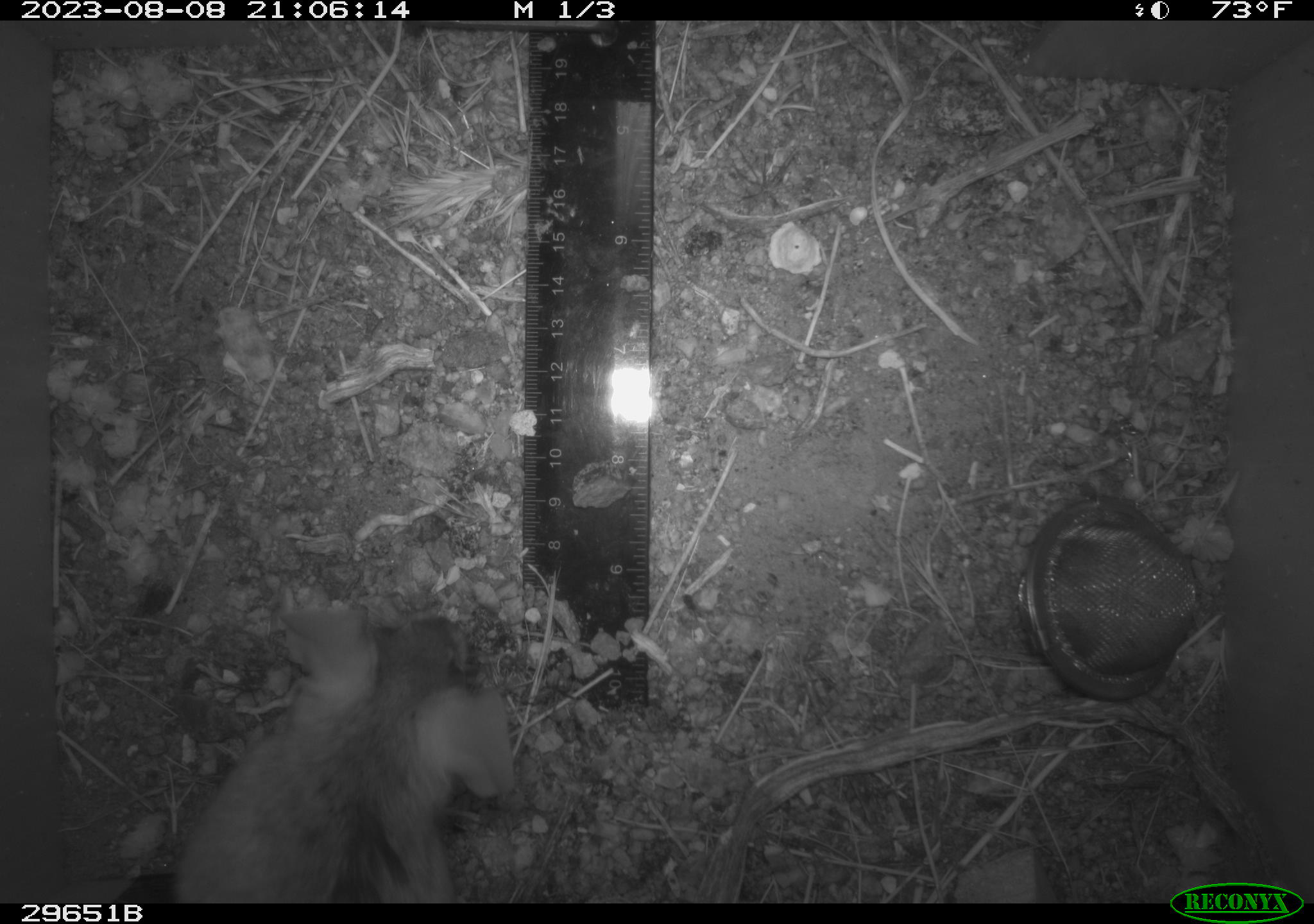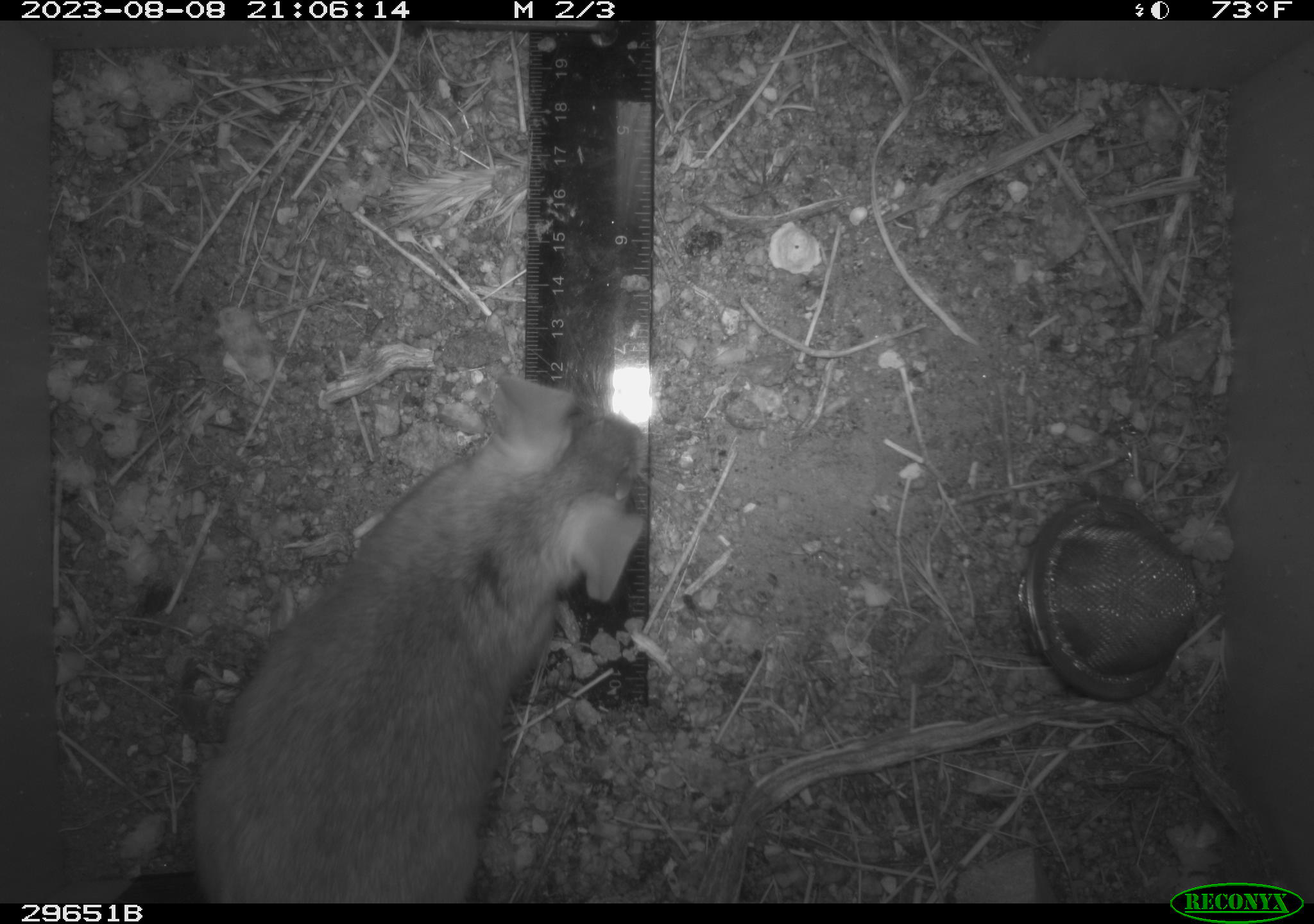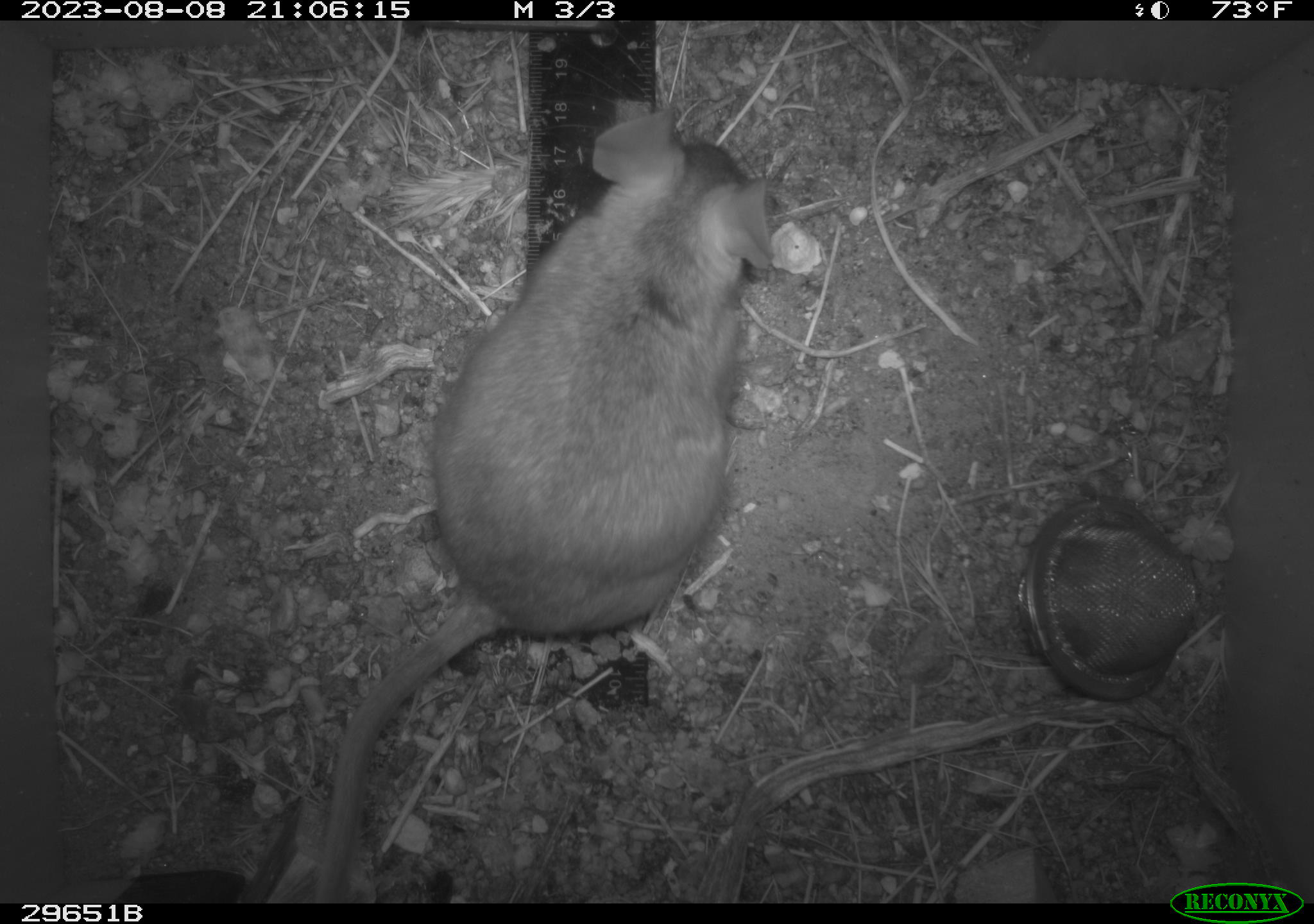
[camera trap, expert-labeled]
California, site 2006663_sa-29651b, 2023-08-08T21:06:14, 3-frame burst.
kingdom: Animalia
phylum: Chordata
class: Mammalia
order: Rodentia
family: Cricetidae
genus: Neotoma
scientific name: Neotoma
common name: pack rat or woodrat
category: neotoma species